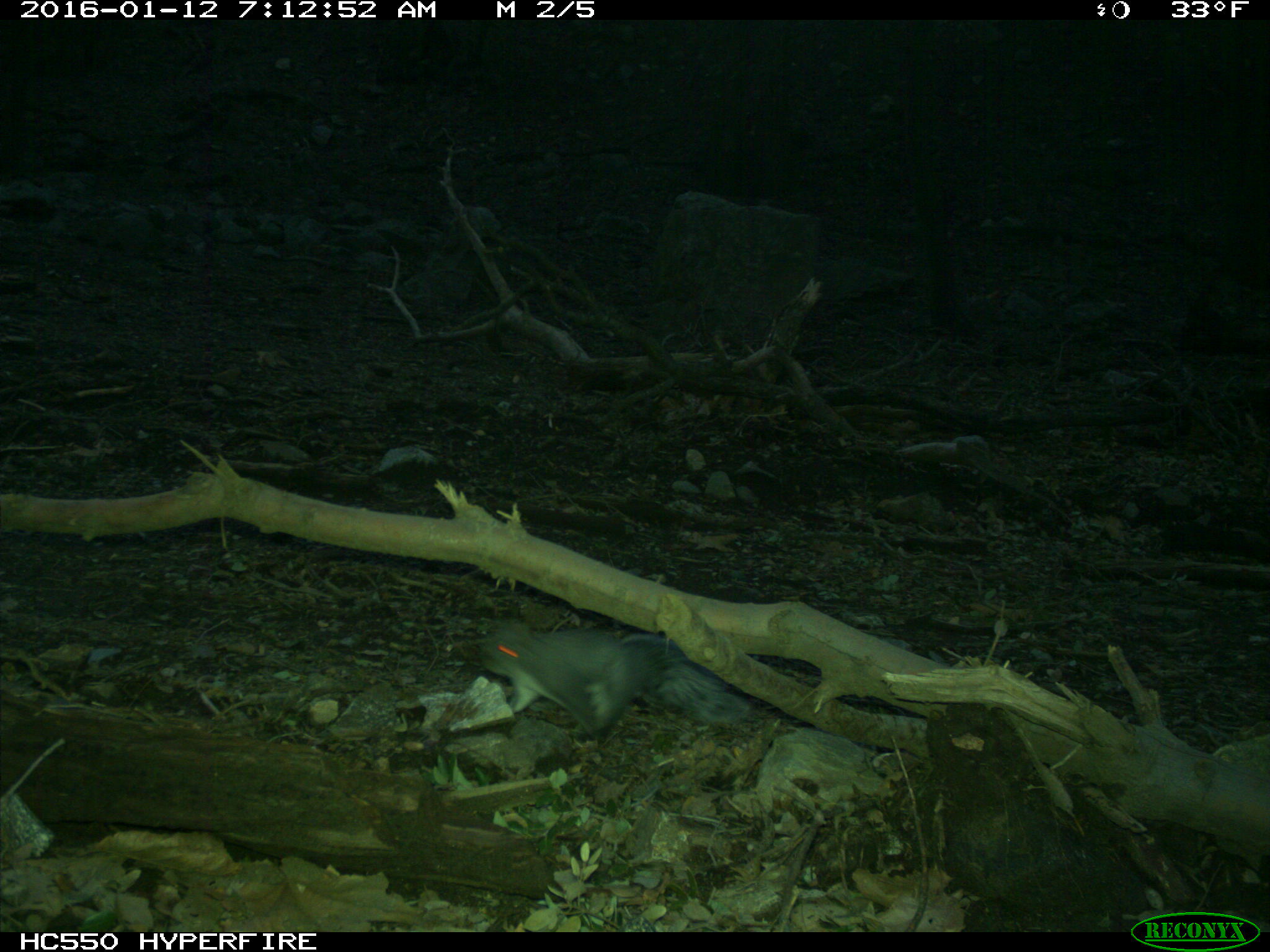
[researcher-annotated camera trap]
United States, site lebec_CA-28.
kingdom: Animalia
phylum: Chordata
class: Mammalia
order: Rodentia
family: Sciuridae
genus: Sciurus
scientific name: Sciurus carolinensis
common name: eastern gray squirrel